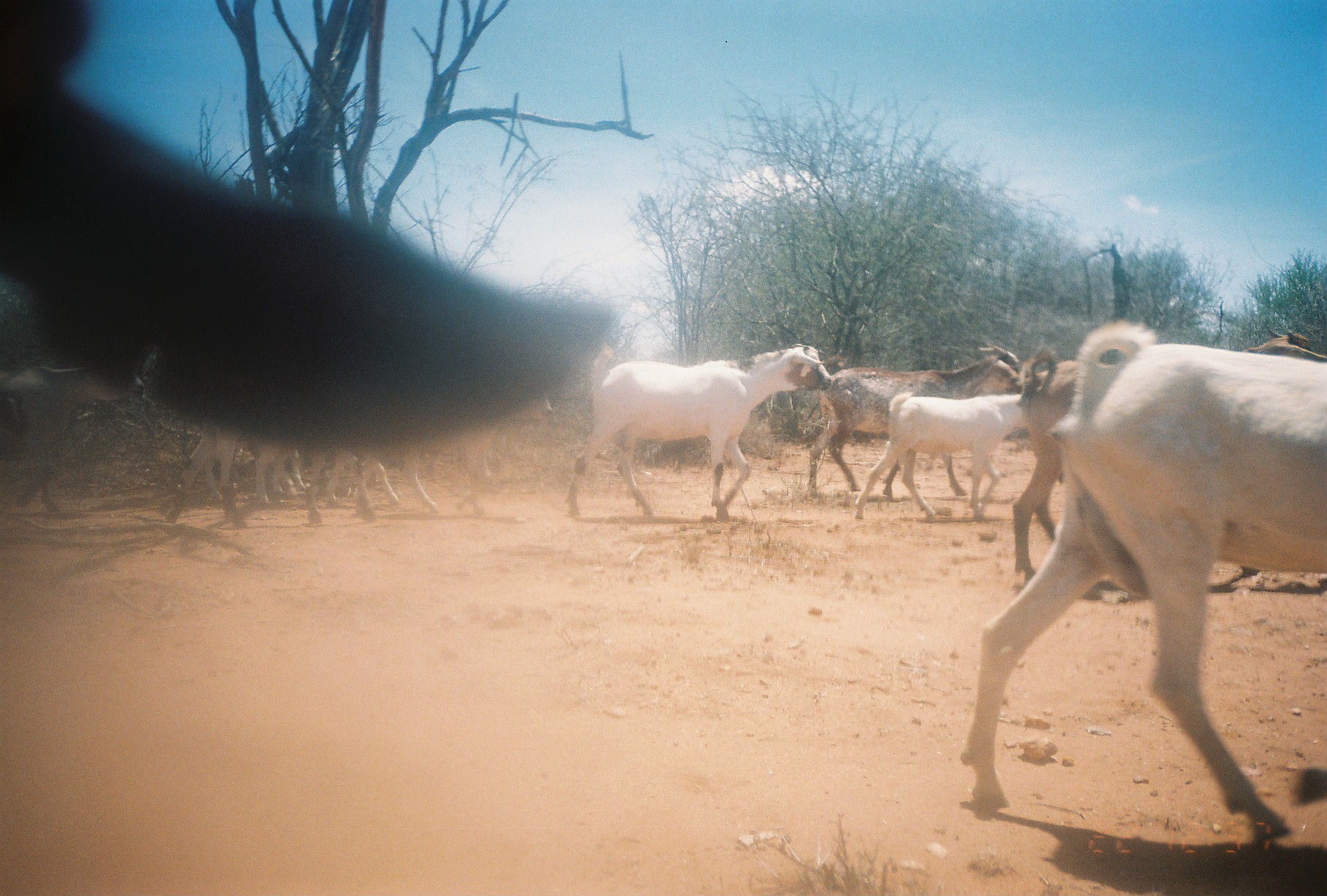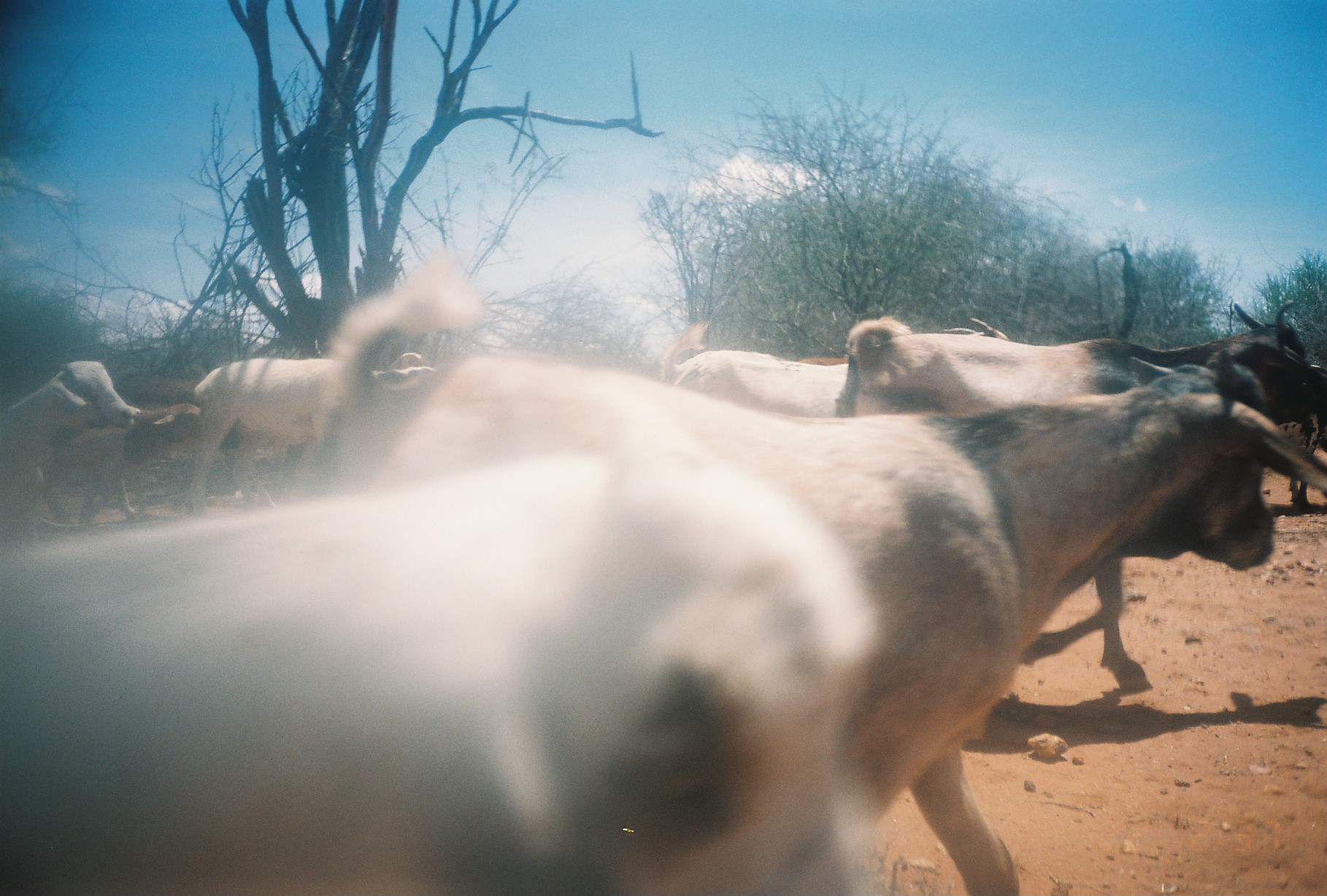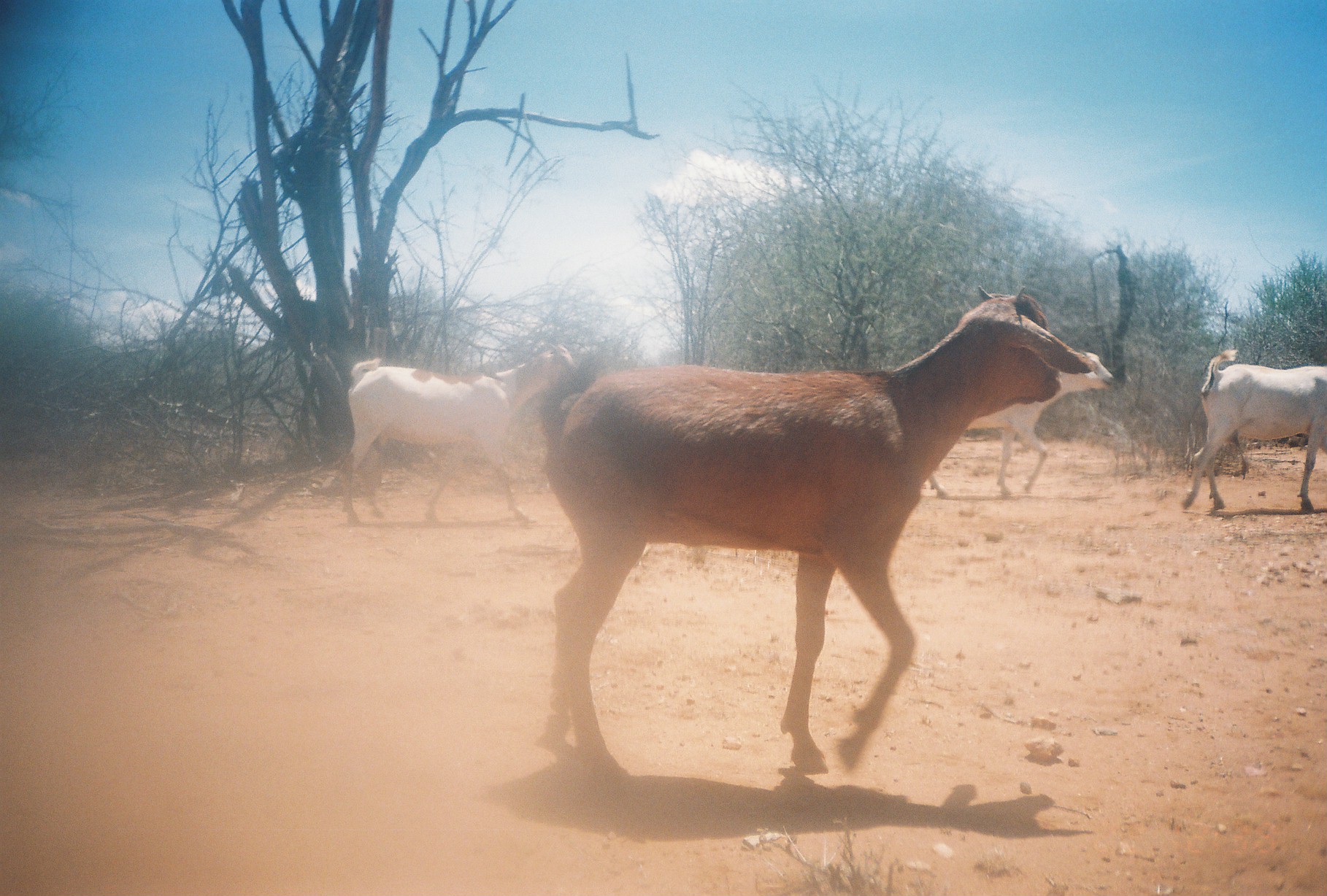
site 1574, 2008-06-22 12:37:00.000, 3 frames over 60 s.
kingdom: Animalia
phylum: Chordata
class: Mammalia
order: Artiodactyla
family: Bovidae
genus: Capra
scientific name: Capra aegagrus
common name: wild goat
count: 10